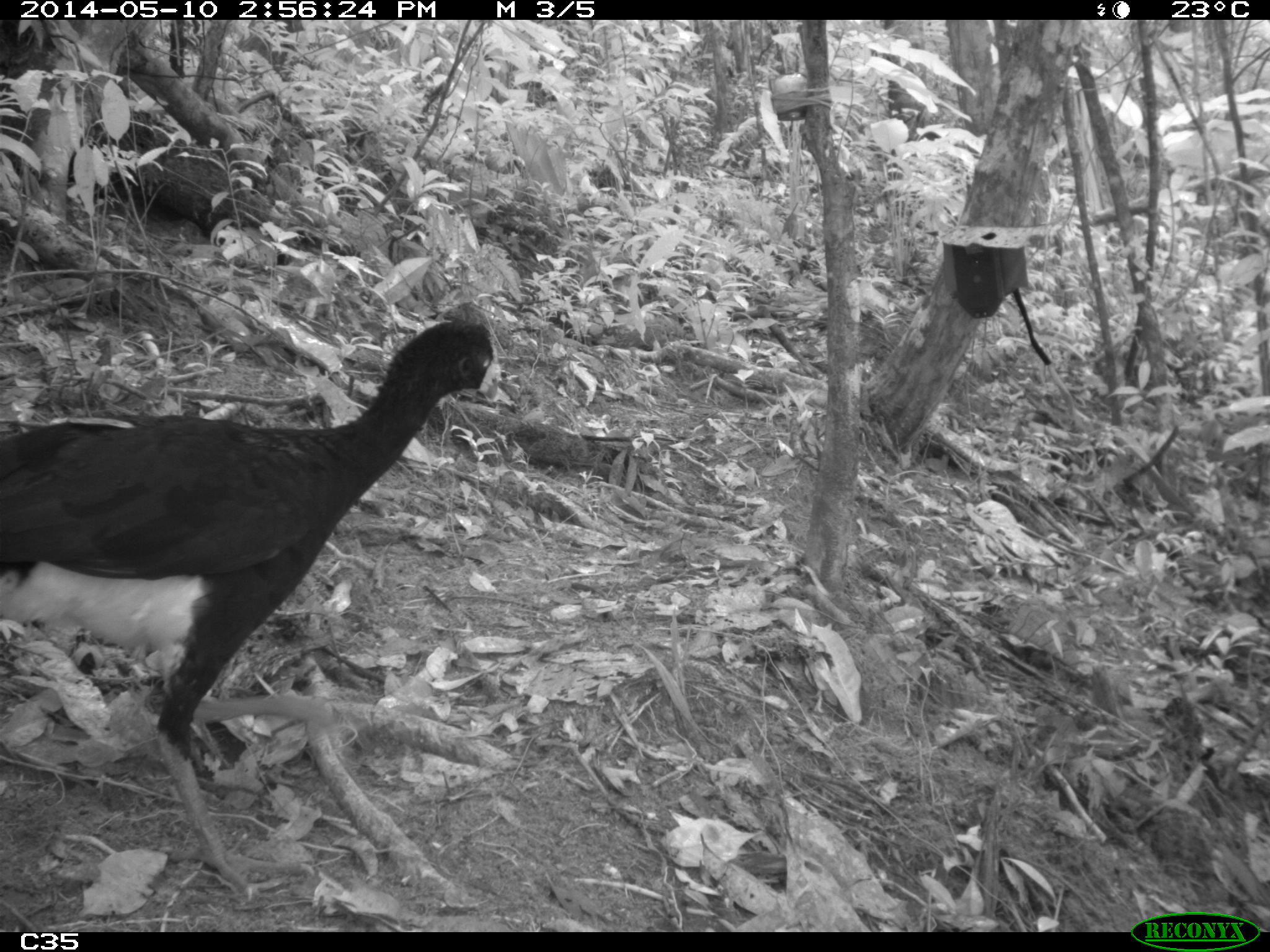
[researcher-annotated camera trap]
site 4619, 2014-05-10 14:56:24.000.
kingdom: Animalia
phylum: Chordata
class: Aves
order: Galliformes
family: Cracidae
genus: Crax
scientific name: Crax alector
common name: black curassow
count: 2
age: adult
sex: female